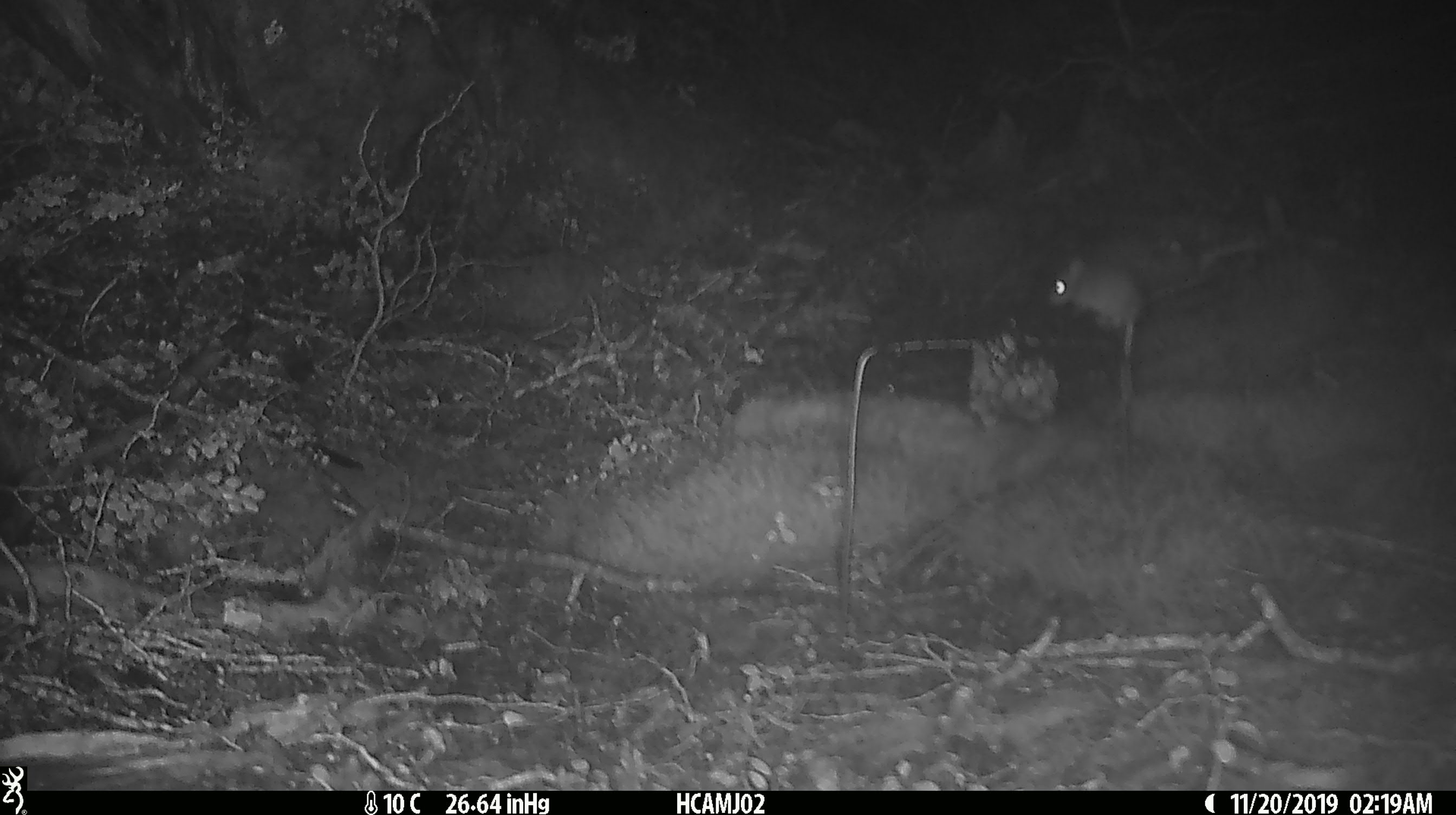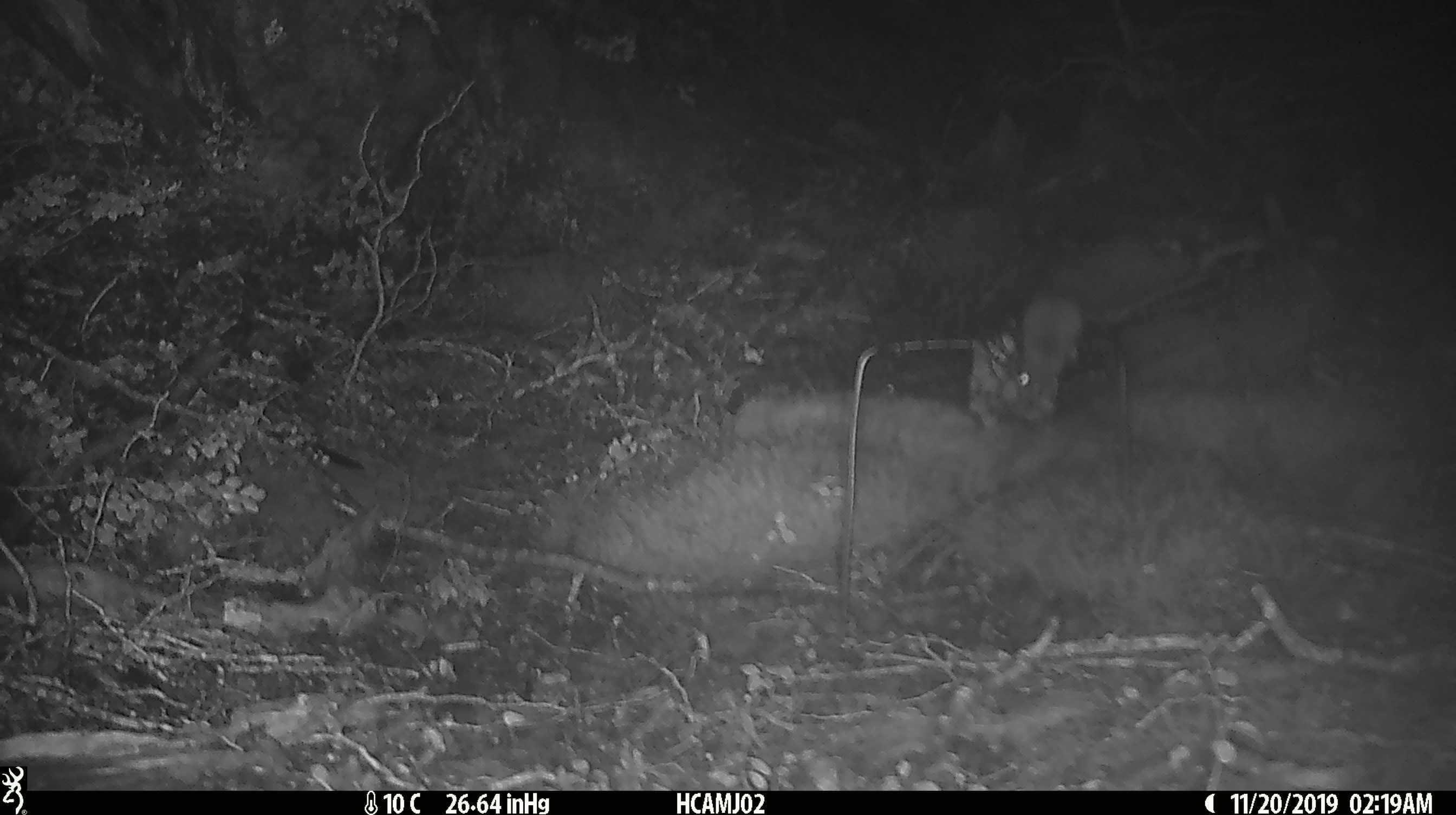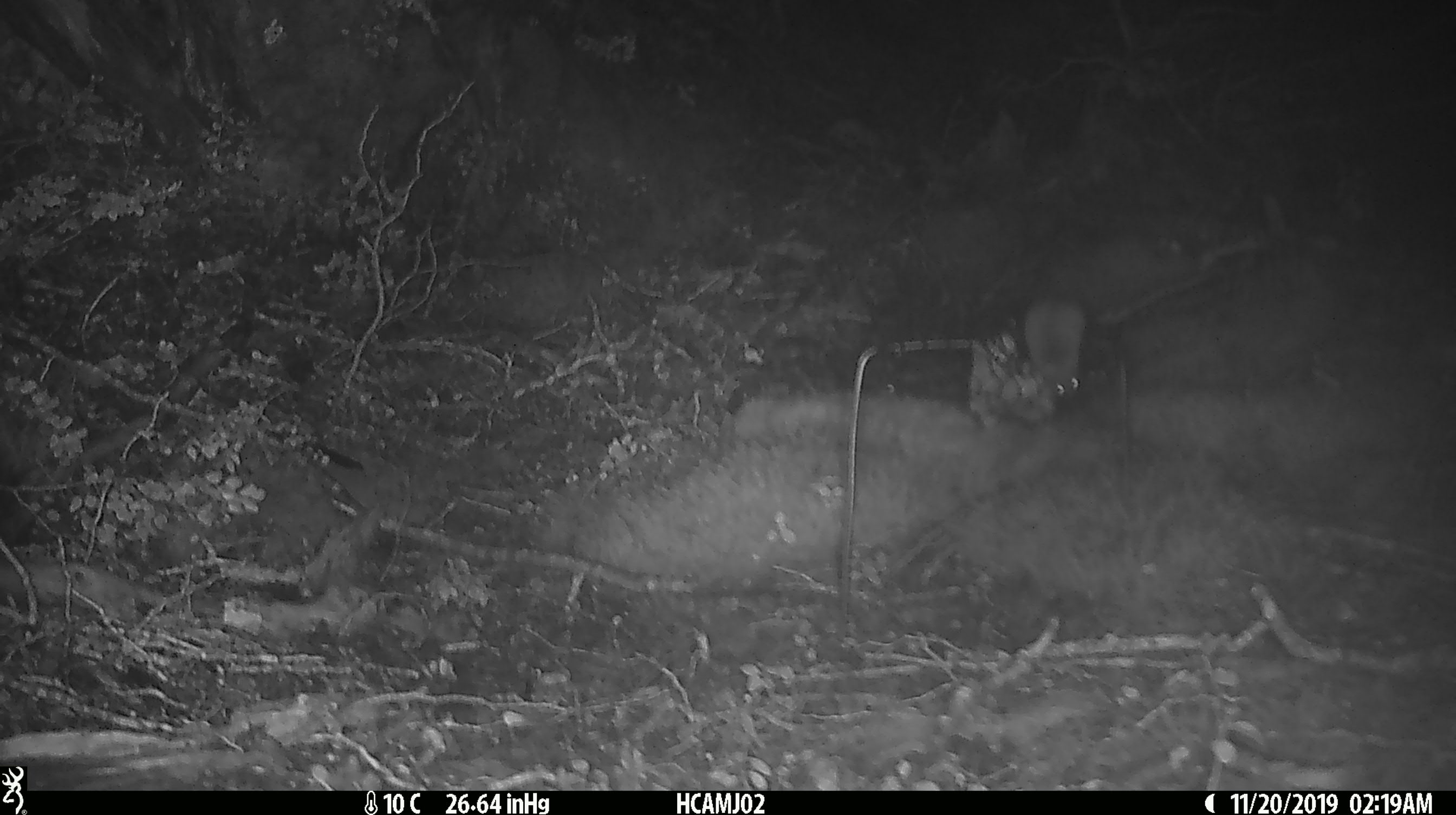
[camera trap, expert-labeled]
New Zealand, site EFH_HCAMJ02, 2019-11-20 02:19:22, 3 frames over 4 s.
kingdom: Animalia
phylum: Chordata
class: Mammalia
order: Rodentia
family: Muridae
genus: Mus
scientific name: Mus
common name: mouse